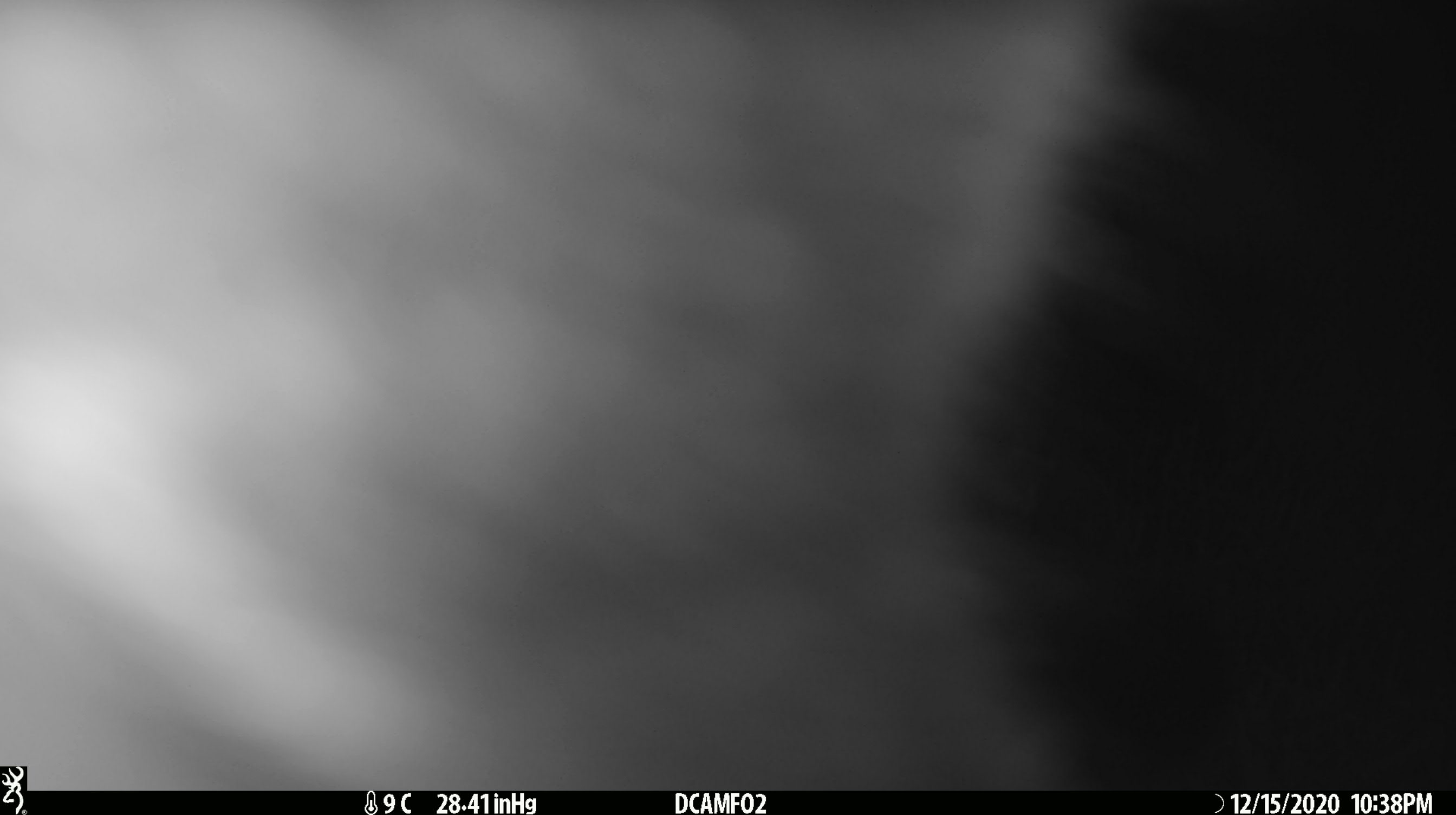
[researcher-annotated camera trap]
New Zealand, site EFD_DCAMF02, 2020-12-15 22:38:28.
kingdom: Animalia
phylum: Chordata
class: Mammalia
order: Diprotodontia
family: Phalangeridae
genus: Trichosurus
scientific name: Trichosurus vulpecula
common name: common brushtail possum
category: possum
Possum (common brushtail possum) (Trichosurus vulpecula).